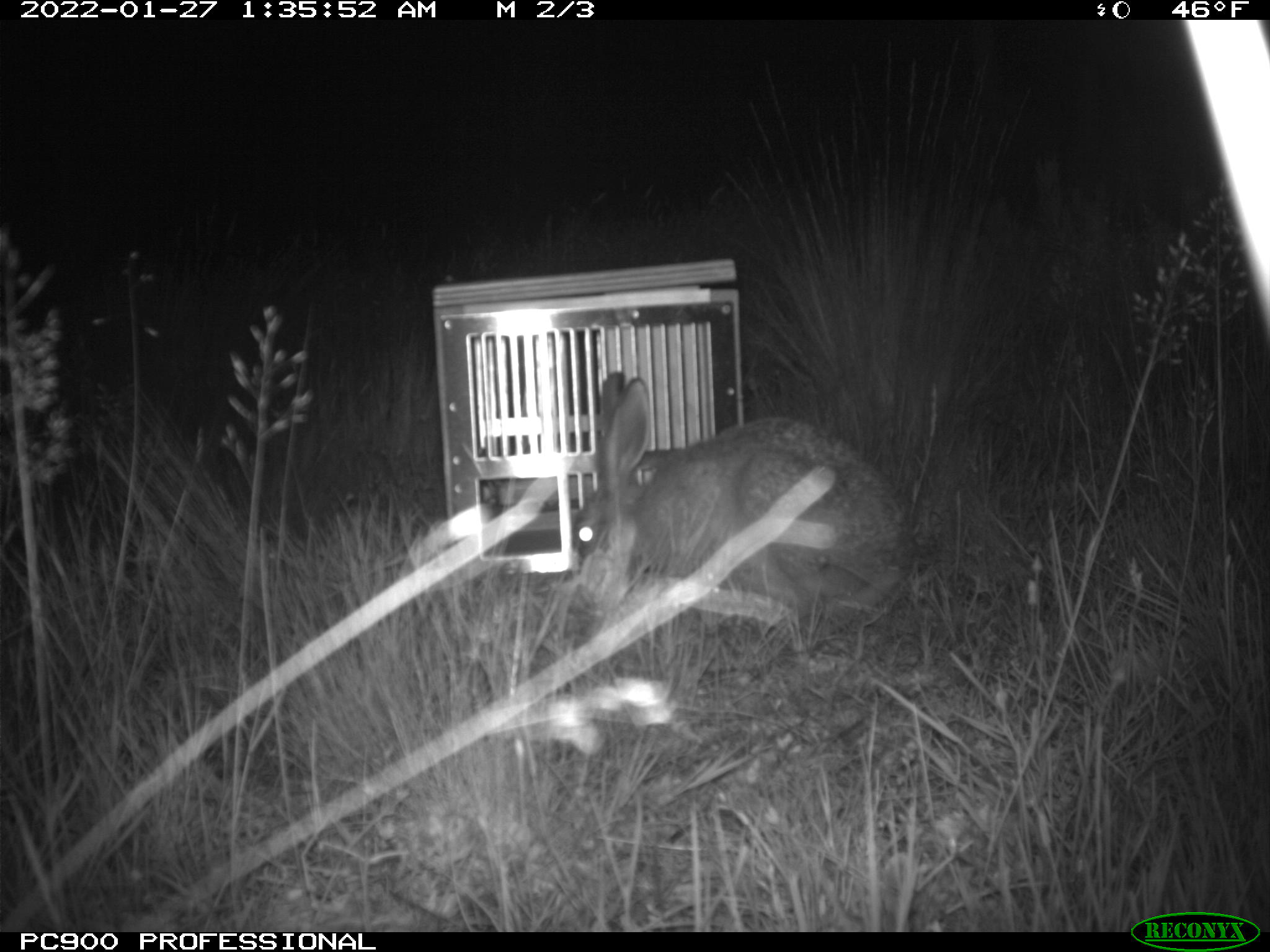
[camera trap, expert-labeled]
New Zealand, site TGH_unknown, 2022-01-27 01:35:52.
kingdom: Animalia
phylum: Chordata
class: Mammalia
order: Lagomorpha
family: Leporidae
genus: Lepus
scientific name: Lepus europaeus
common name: brown hare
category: hare